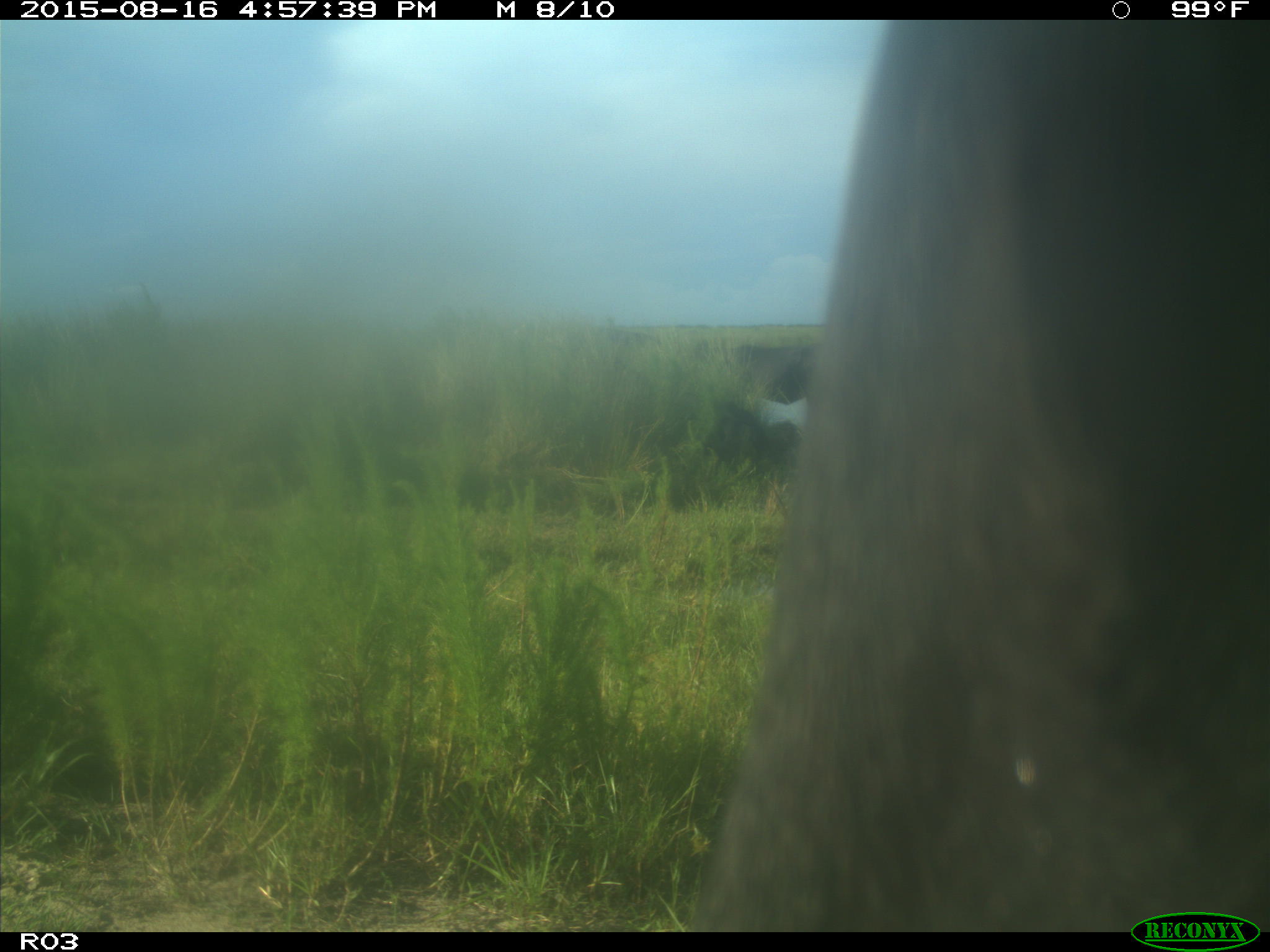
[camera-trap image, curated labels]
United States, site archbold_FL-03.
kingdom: Animalia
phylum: Chordata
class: Mammalia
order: Artiodactyla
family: Bovidae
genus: Bos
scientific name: Bos taurus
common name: domestic cow